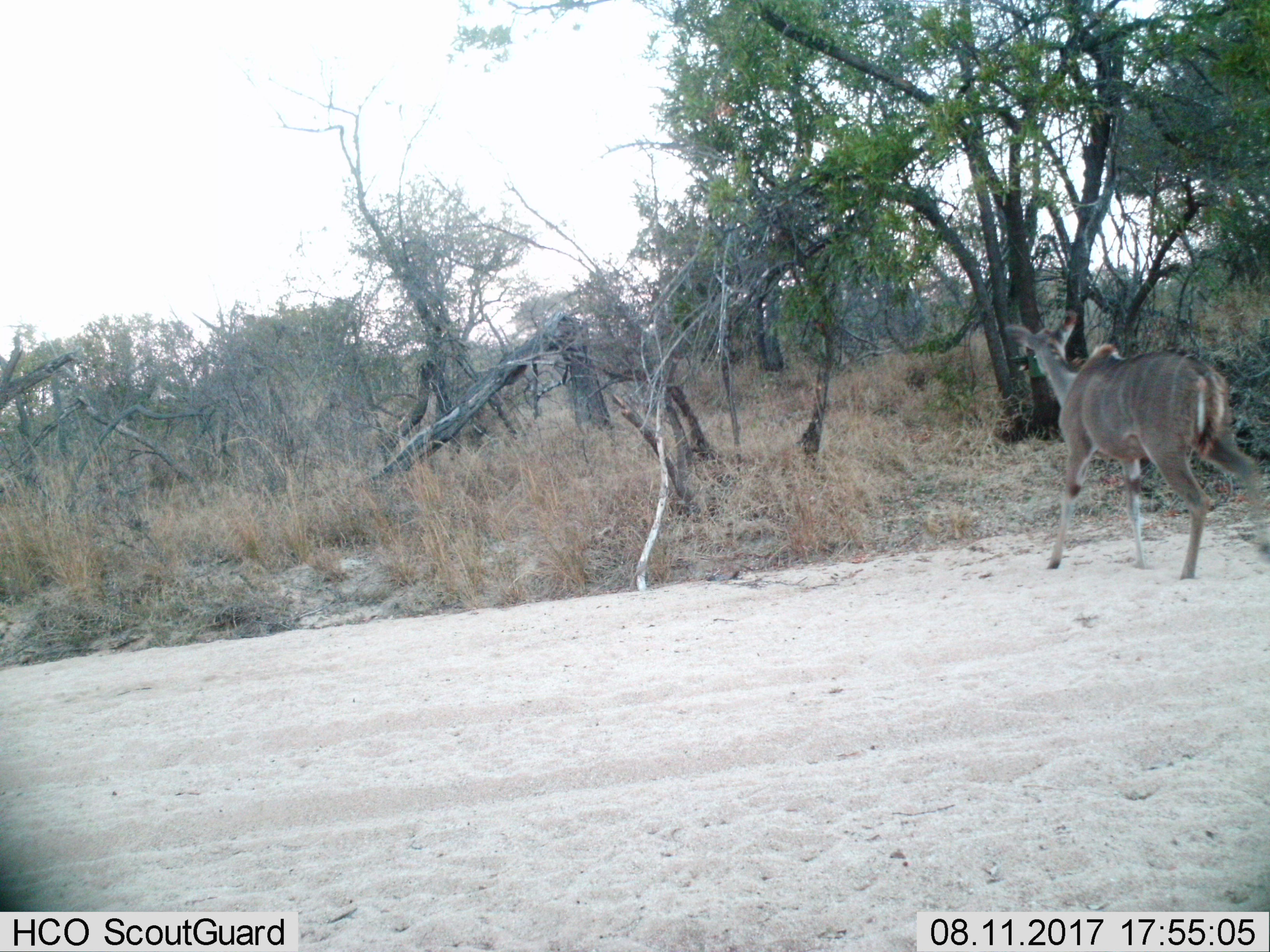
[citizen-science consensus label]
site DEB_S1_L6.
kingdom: Animalia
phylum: Chordata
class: Mammalia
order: Artiodactyla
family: Bovidae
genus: Tragelaphus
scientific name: Tragelaphus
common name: kudu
Kudu (Tragelaphus), count 1. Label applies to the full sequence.